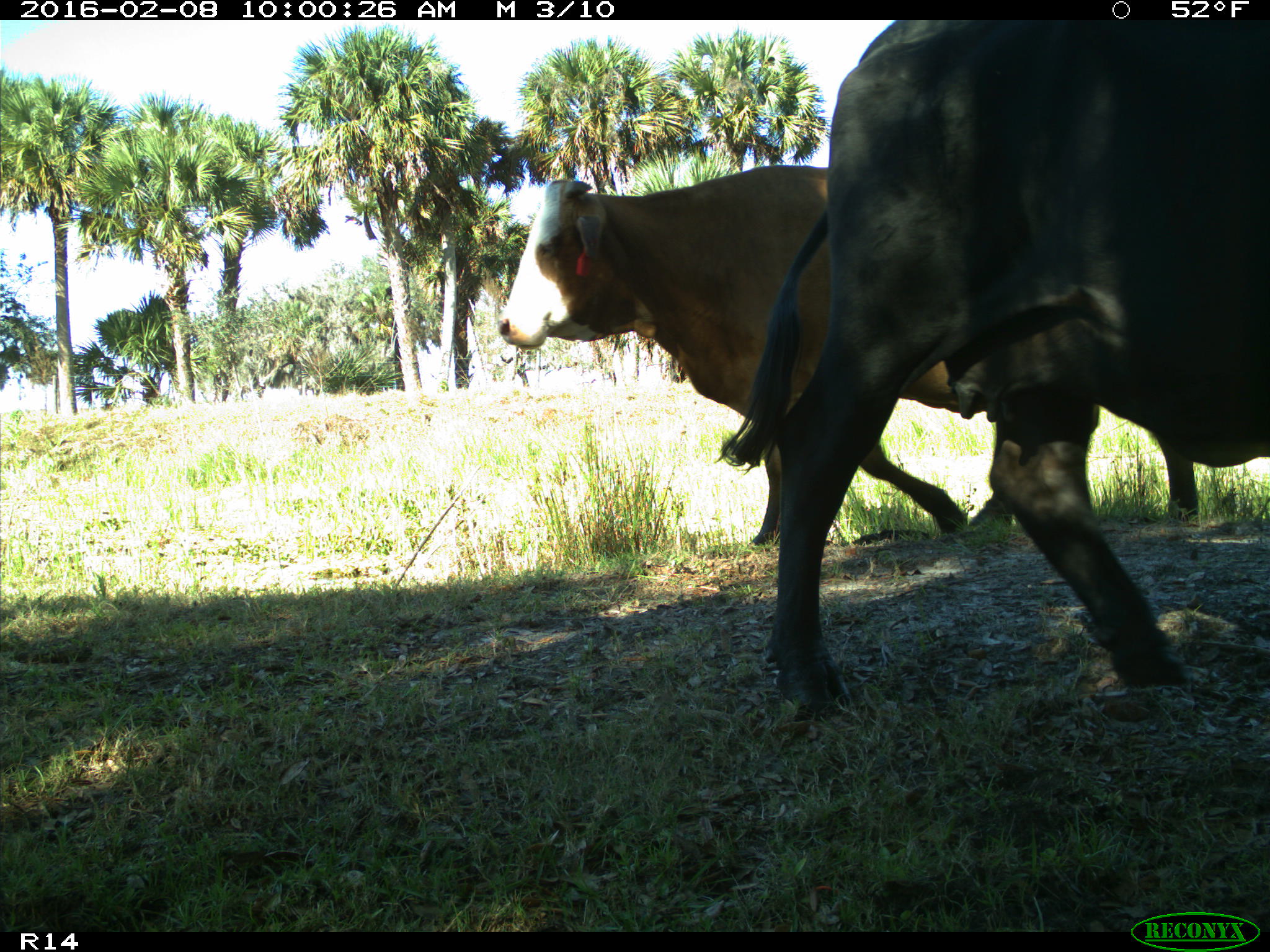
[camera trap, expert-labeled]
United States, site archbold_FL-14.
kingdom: Animalia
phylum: Chordata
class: Mammalia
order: Artiodactyla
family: Bovidae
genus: Bos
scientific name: Bos taurus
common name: domestic cow